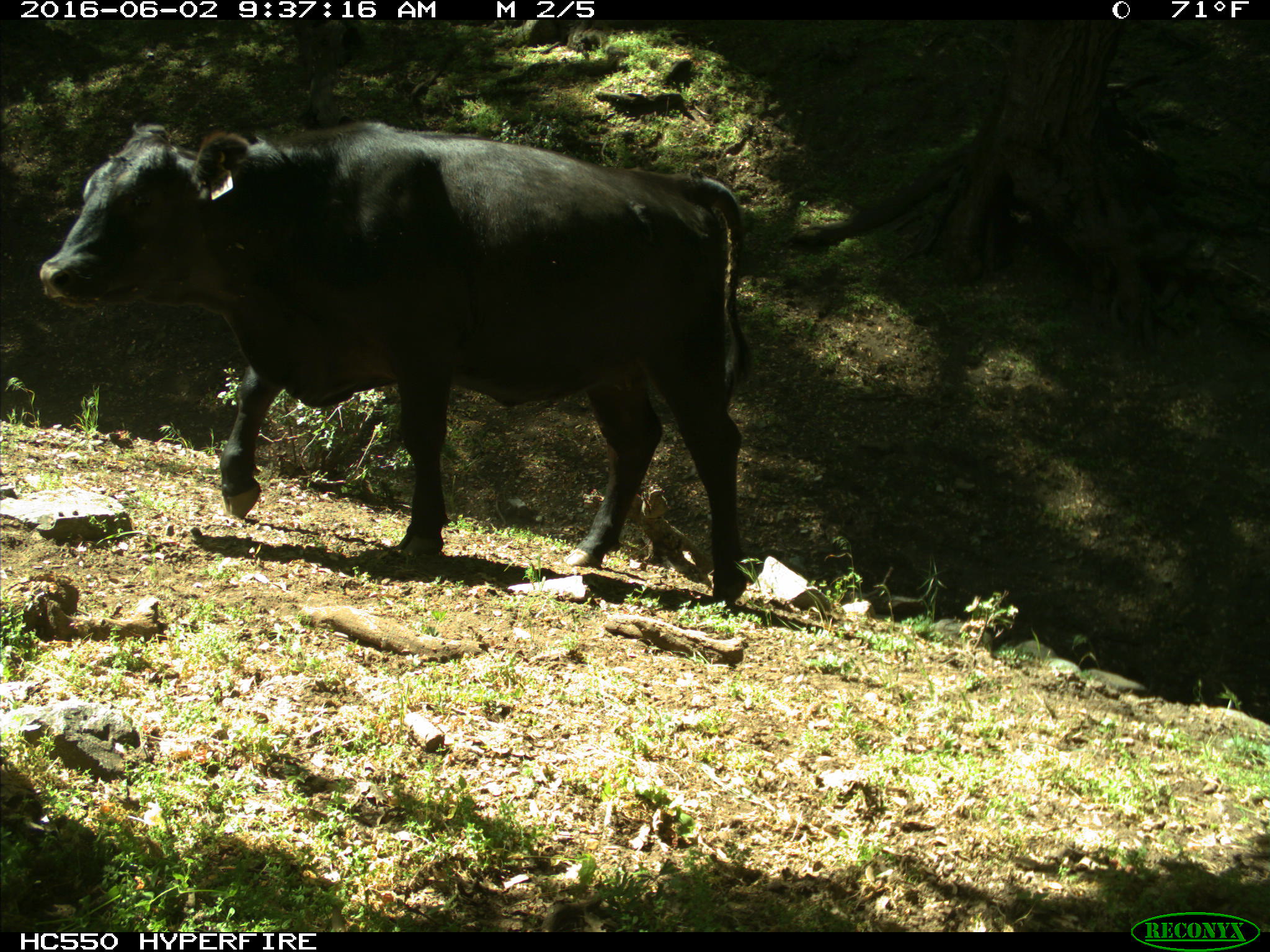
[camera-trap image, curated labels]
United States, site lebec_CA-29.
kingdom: Animalia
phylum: Chordata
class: Mammalia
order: Artiodactyla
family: Bovidae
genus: Bos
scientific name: Bos taurus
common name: domestic cow